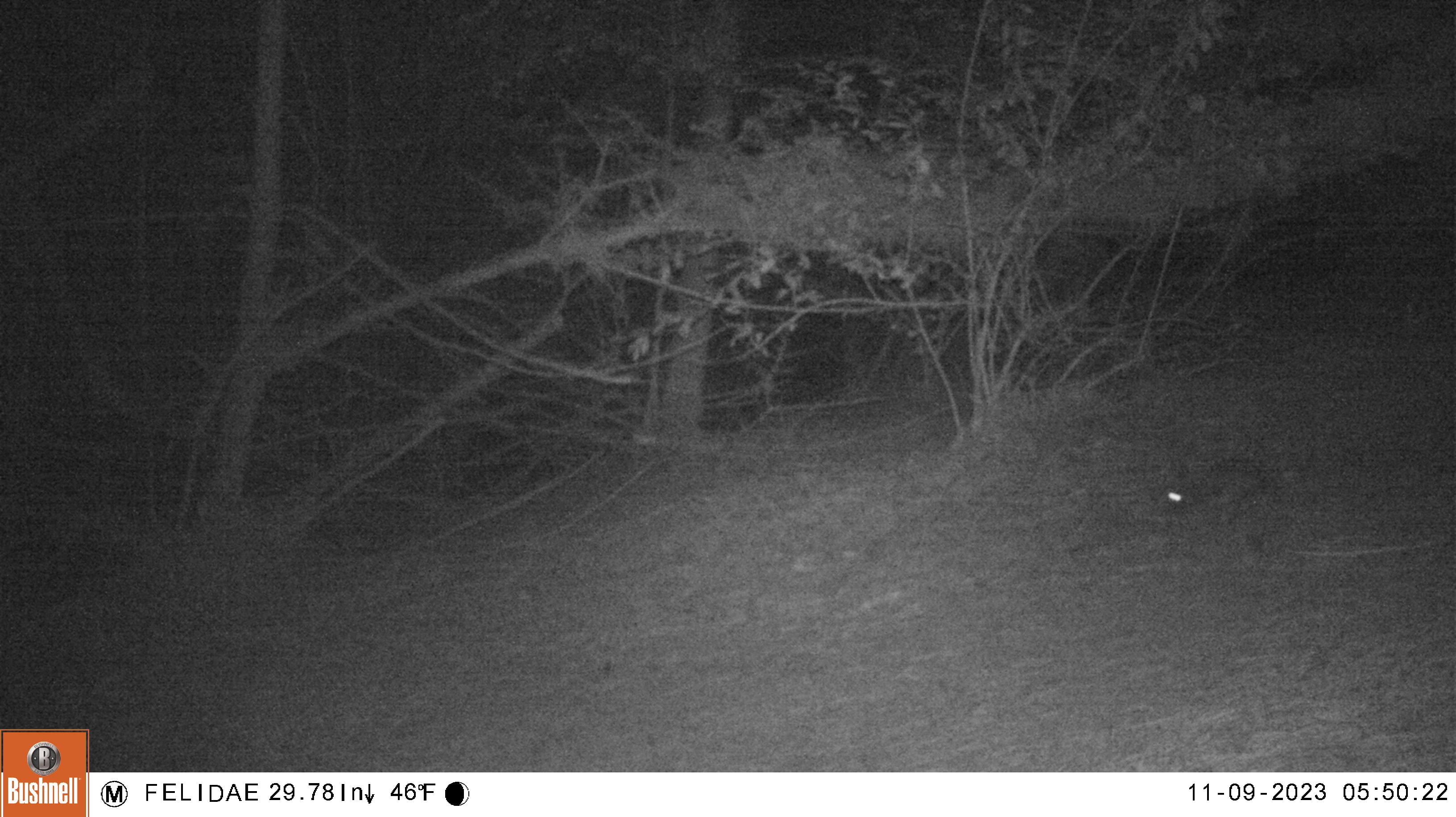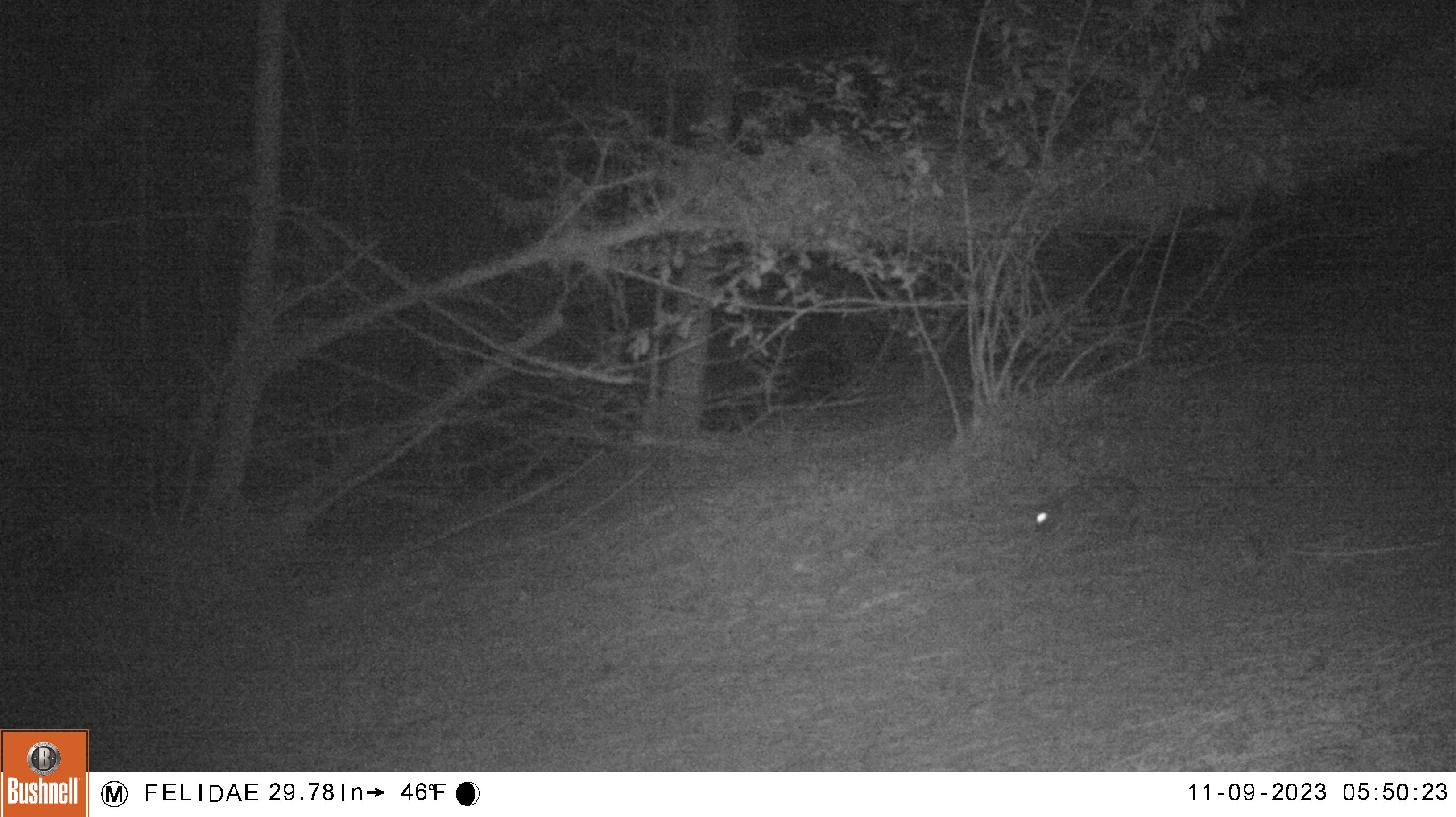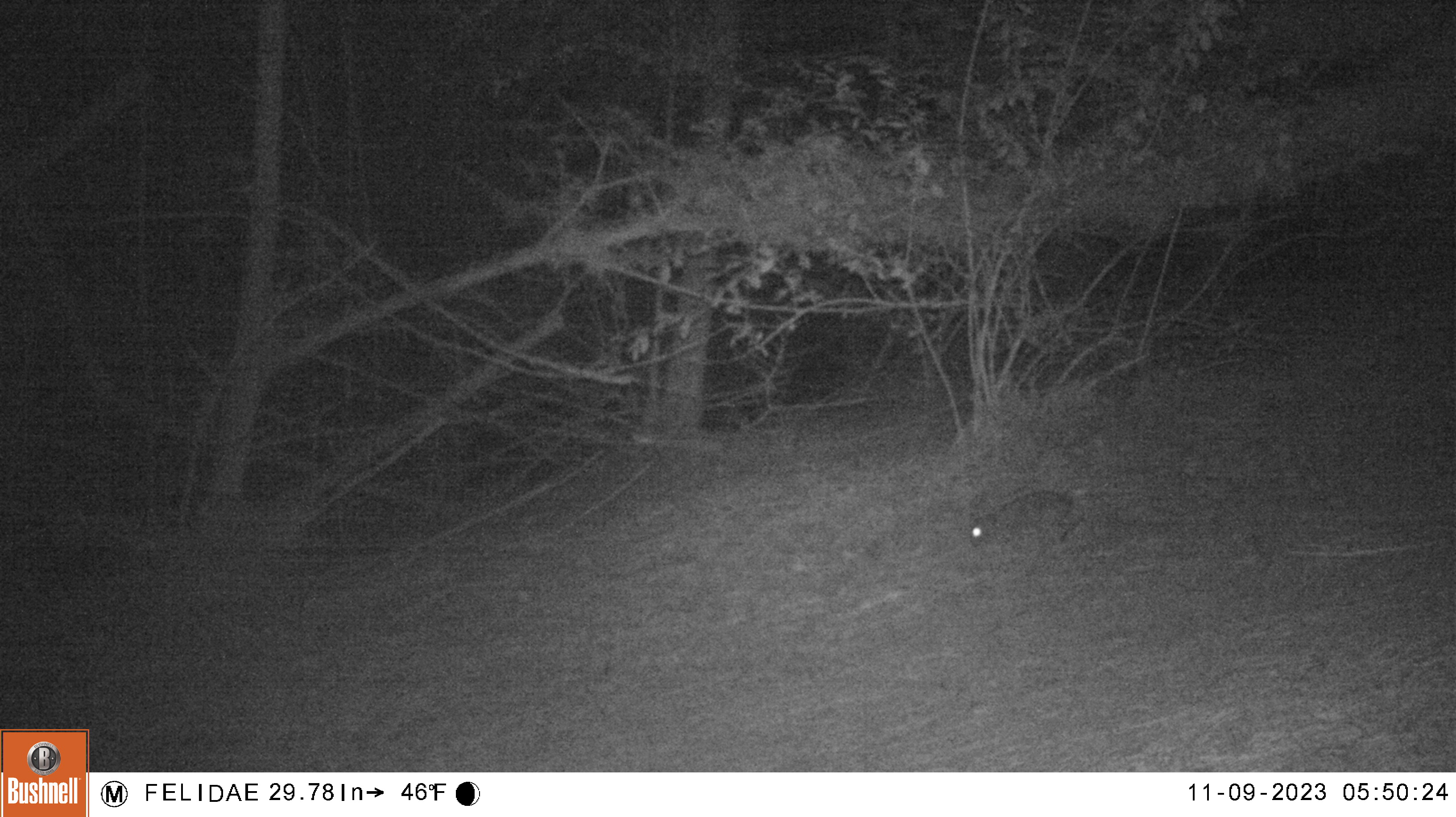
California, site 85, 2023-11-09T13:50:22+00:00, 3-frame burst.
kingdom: Animalia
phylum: Chordata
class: Mammalia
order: Lagomorpha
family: Leporidae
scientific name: Leporidae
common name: rabbit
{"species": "rabbit (Leporidae)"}